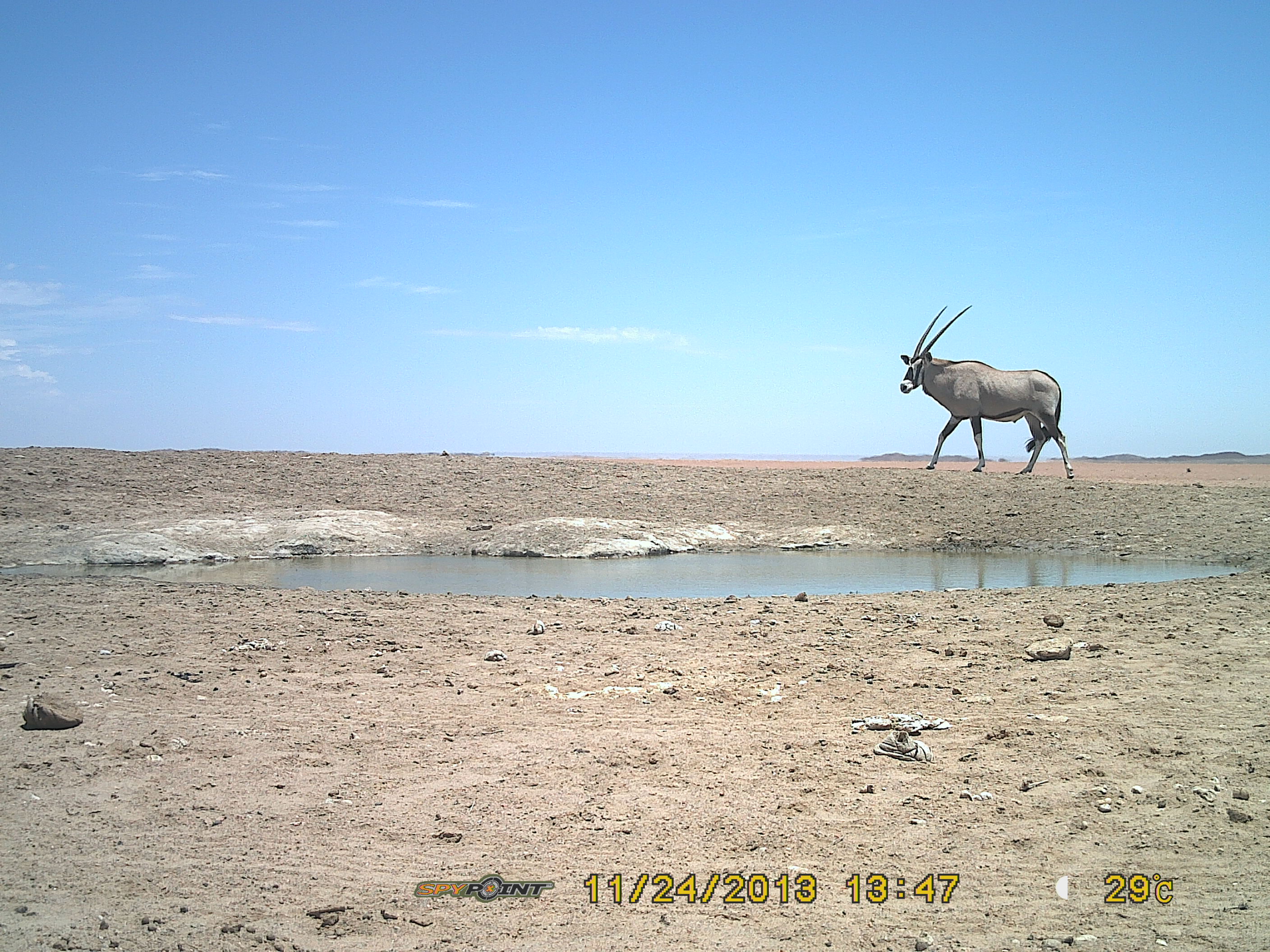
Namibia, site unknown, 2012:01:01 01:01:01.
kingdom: Animalia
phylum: Chordata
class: Mammalia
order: Artiodactyla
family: Bovidae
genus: Oryx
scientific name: Oryx gazella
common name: gemsbok